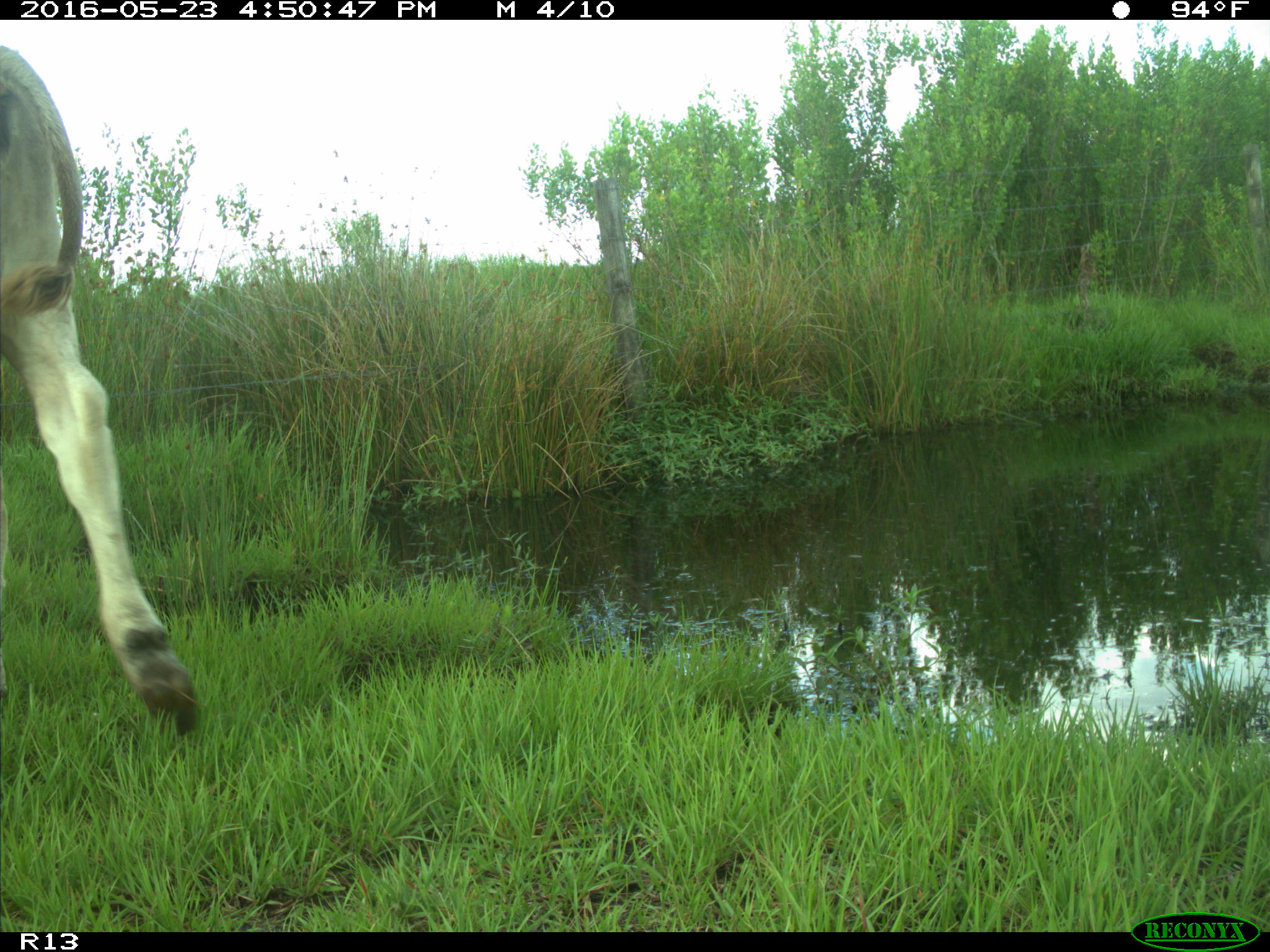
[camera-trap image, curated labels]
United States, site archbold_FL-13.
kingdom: Animalia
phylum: Chordata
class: Mammalia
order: Artiodactyla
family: Bovidae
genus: Bos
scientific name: Bos taurus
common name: domestic cow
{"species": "Bos taurus (domestic cow)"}